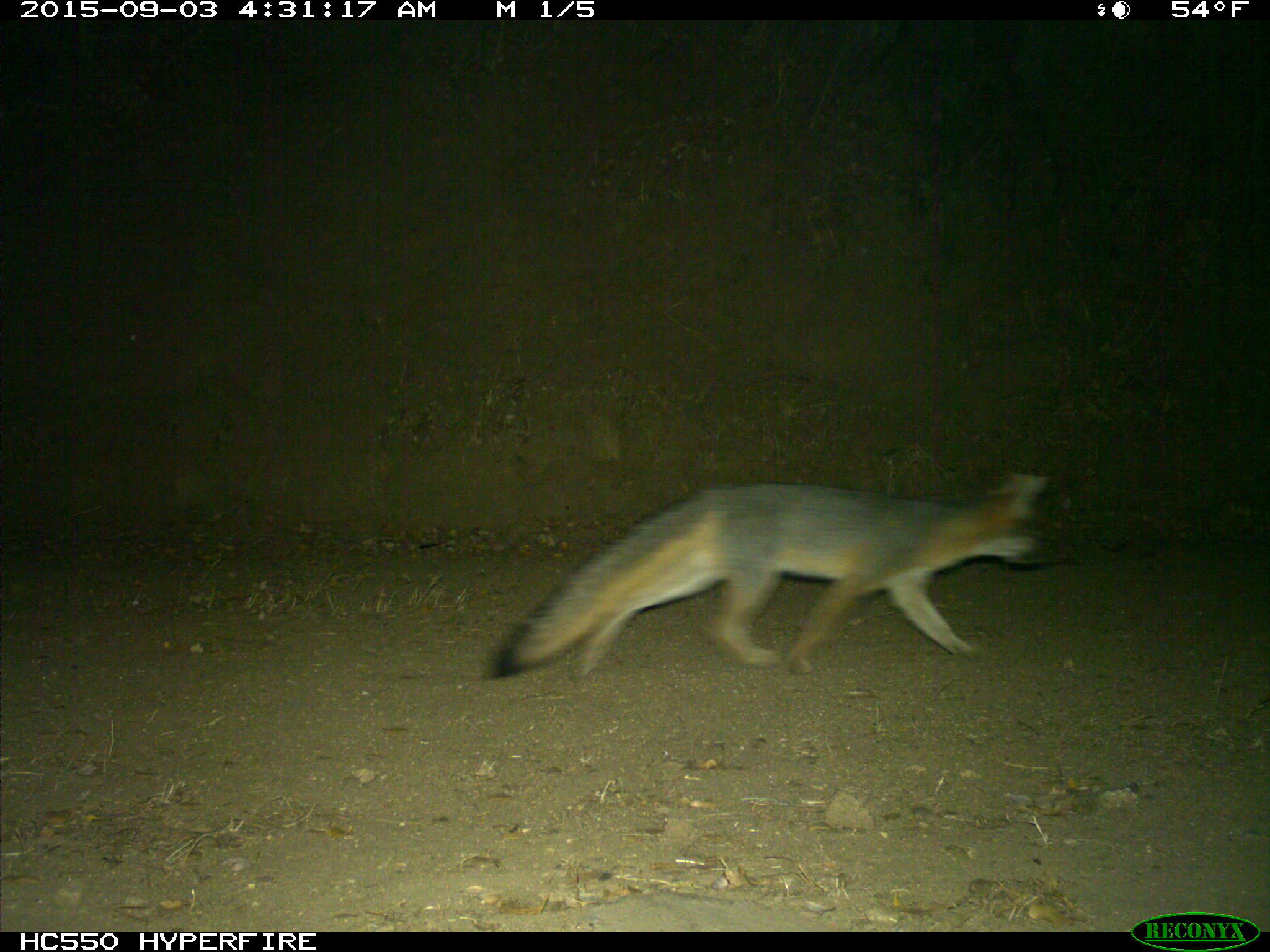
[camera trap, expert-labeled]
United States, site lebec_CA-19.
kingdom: Animalia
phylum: Chordata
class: Mammalia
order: Carnivora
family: Canidae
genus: Urocyon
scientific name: Urocyon cinereoargenteus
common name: gray fox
Urocyon cinereoargenteus (gray fox).